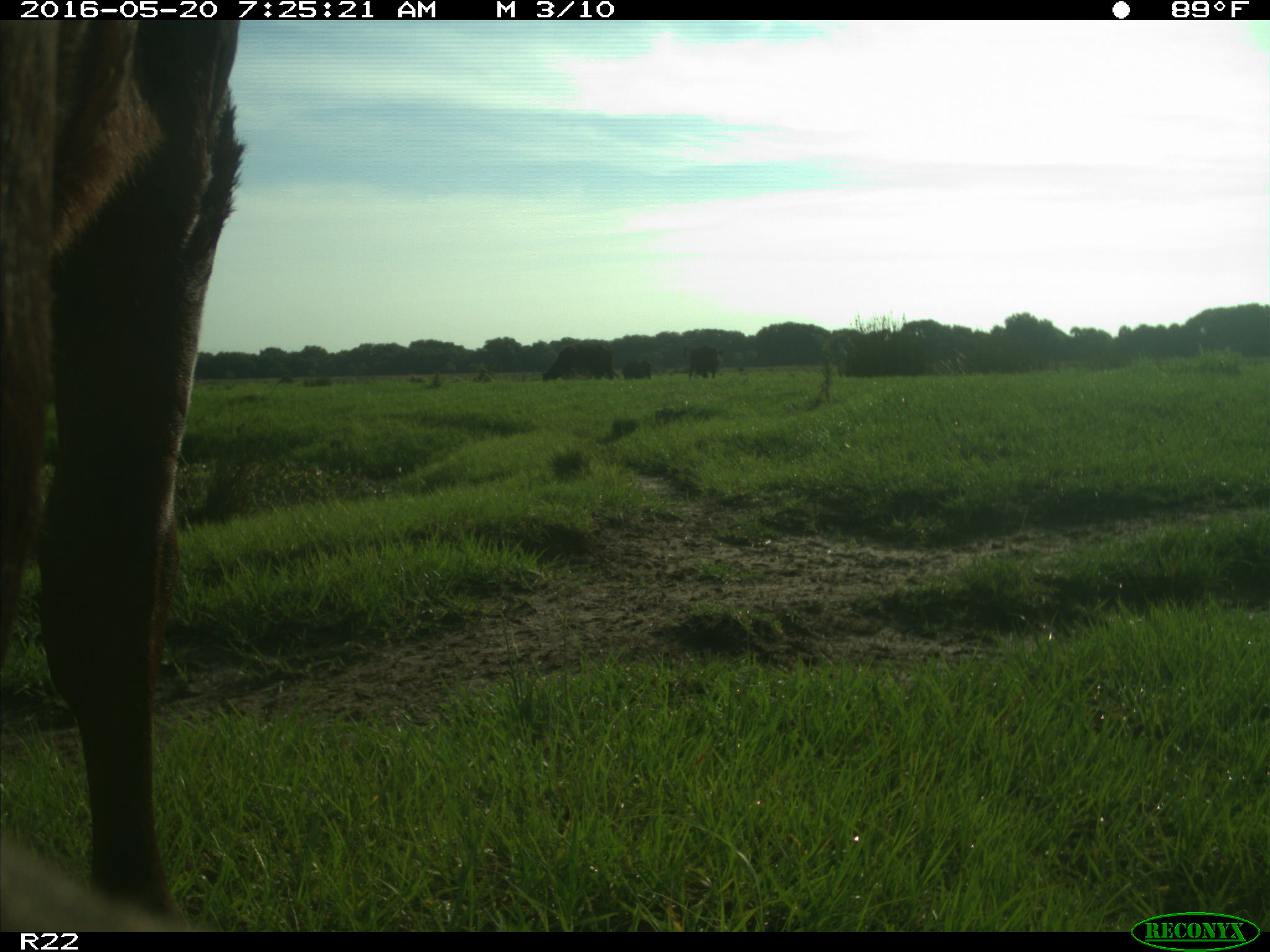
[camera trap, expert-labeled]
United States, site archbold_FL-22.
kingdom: Animalia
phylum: Chordata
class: Mammalia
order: Artiodactyla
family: Bovidae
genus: Bos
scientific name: Bos taurus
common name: domestic cow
Bos taurus (domestic cow).